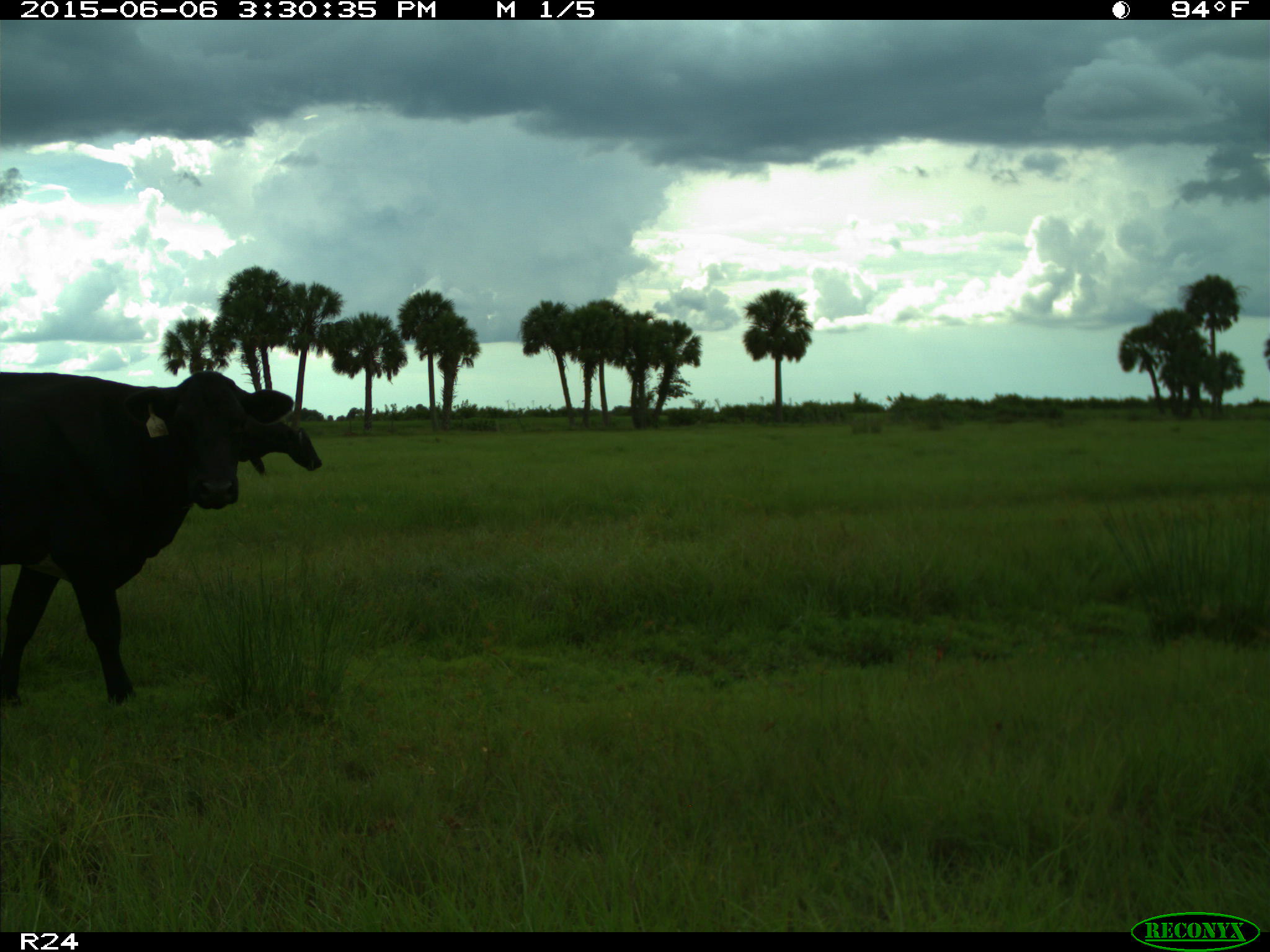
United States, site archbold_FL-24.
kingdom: Animalia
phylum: Chordata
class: Mammalia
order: Artiodactyla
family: Bovidae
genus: Bos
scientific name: Bos taurus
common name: domestic cow